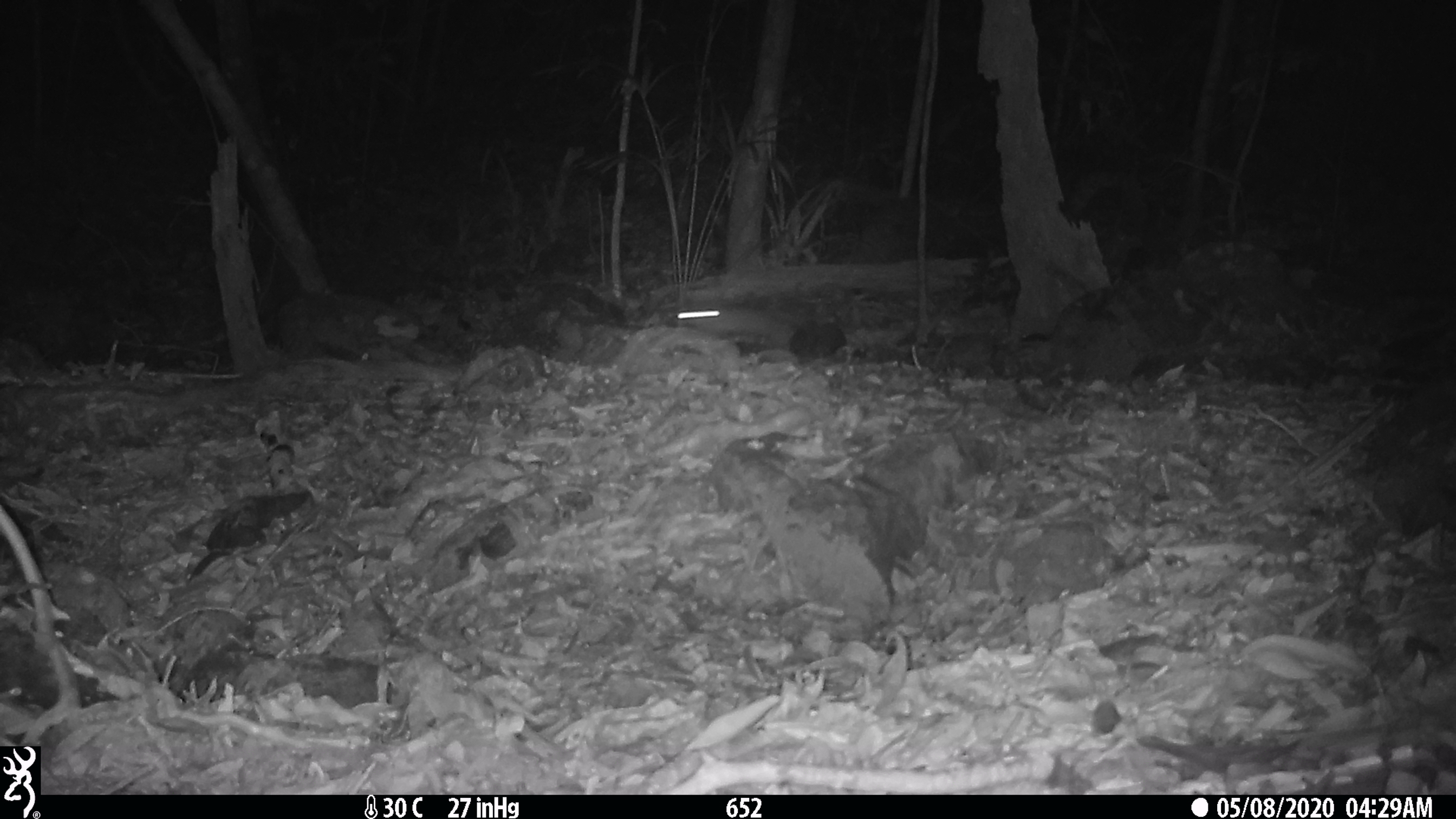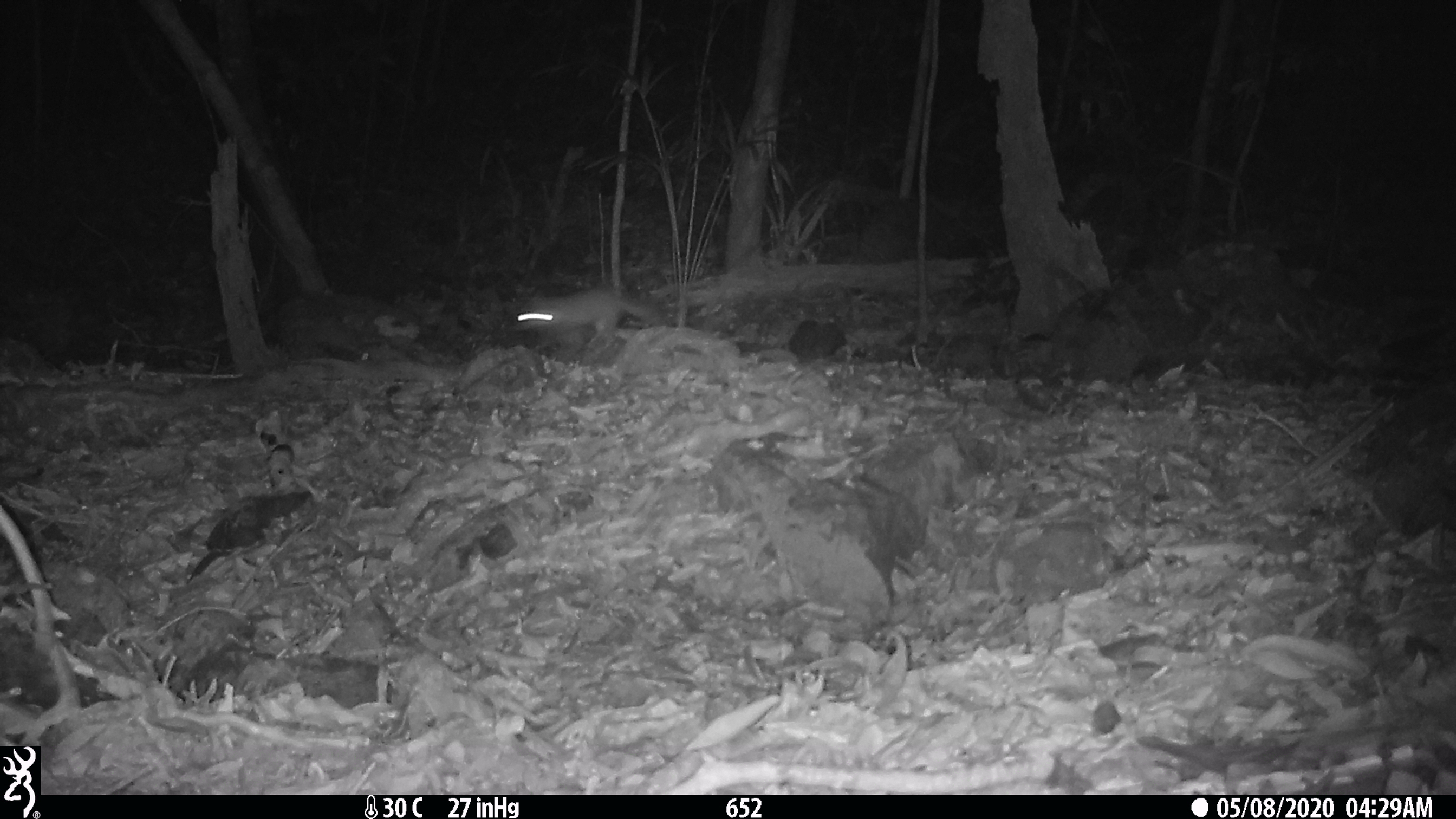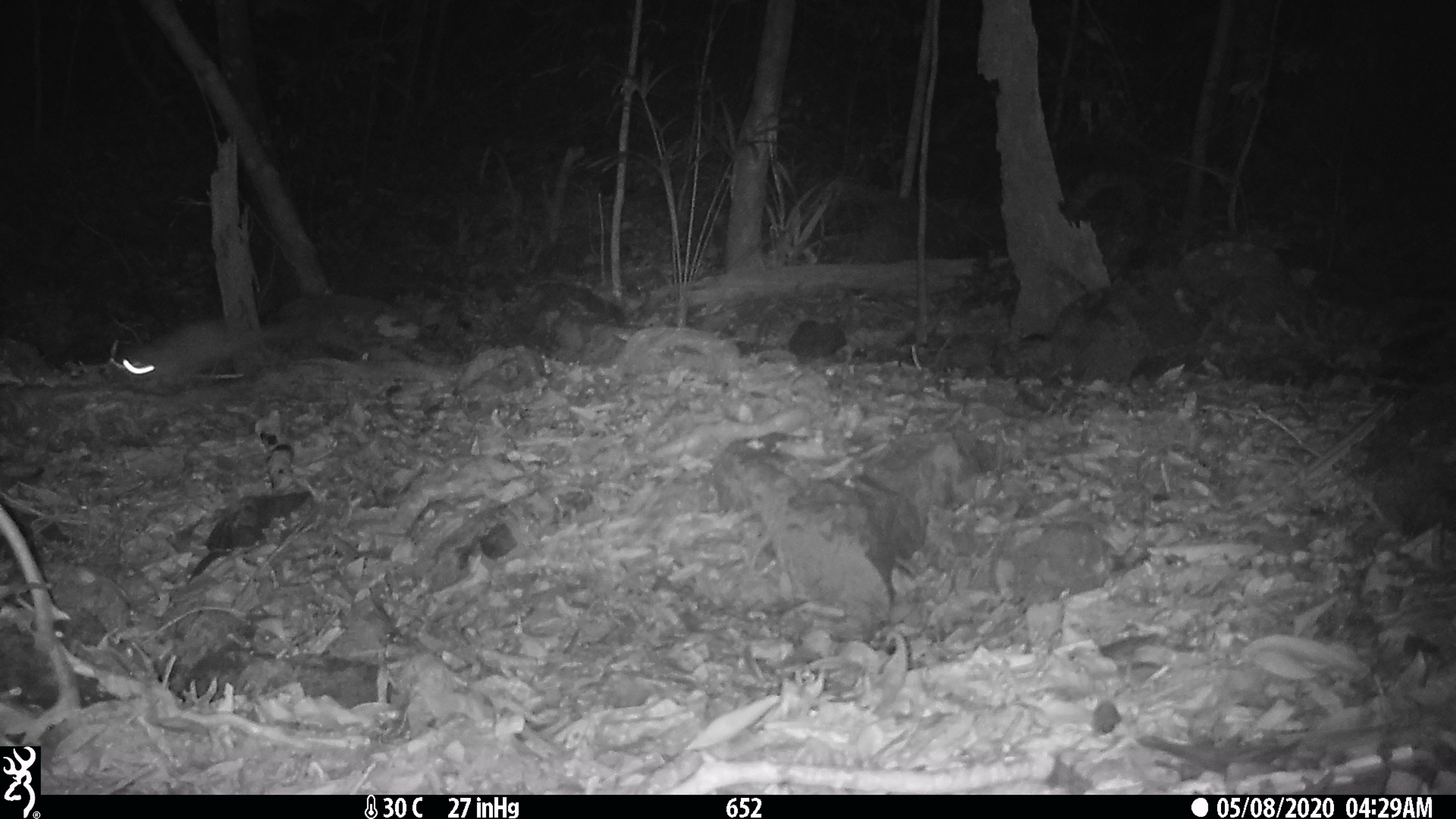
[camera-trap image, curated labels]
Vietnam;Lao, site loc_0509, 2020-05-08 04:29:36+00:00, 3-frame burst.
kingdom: Animalia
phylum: Chordata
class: Mammalia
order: Carnivora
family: Mustelidae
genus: Melogale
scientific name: Melogale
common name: ferret badger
Ferret badger (Melogale). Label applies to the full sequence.